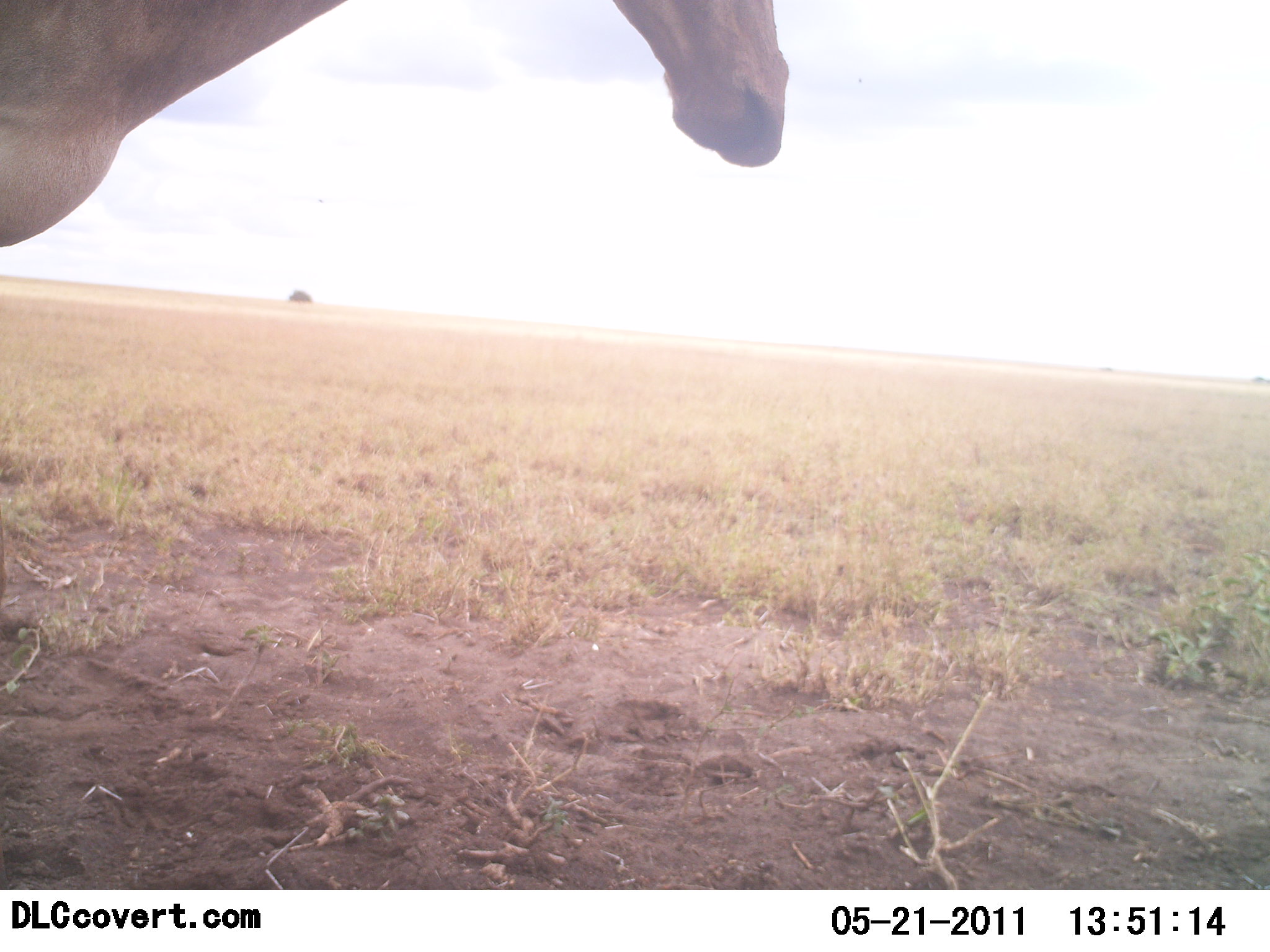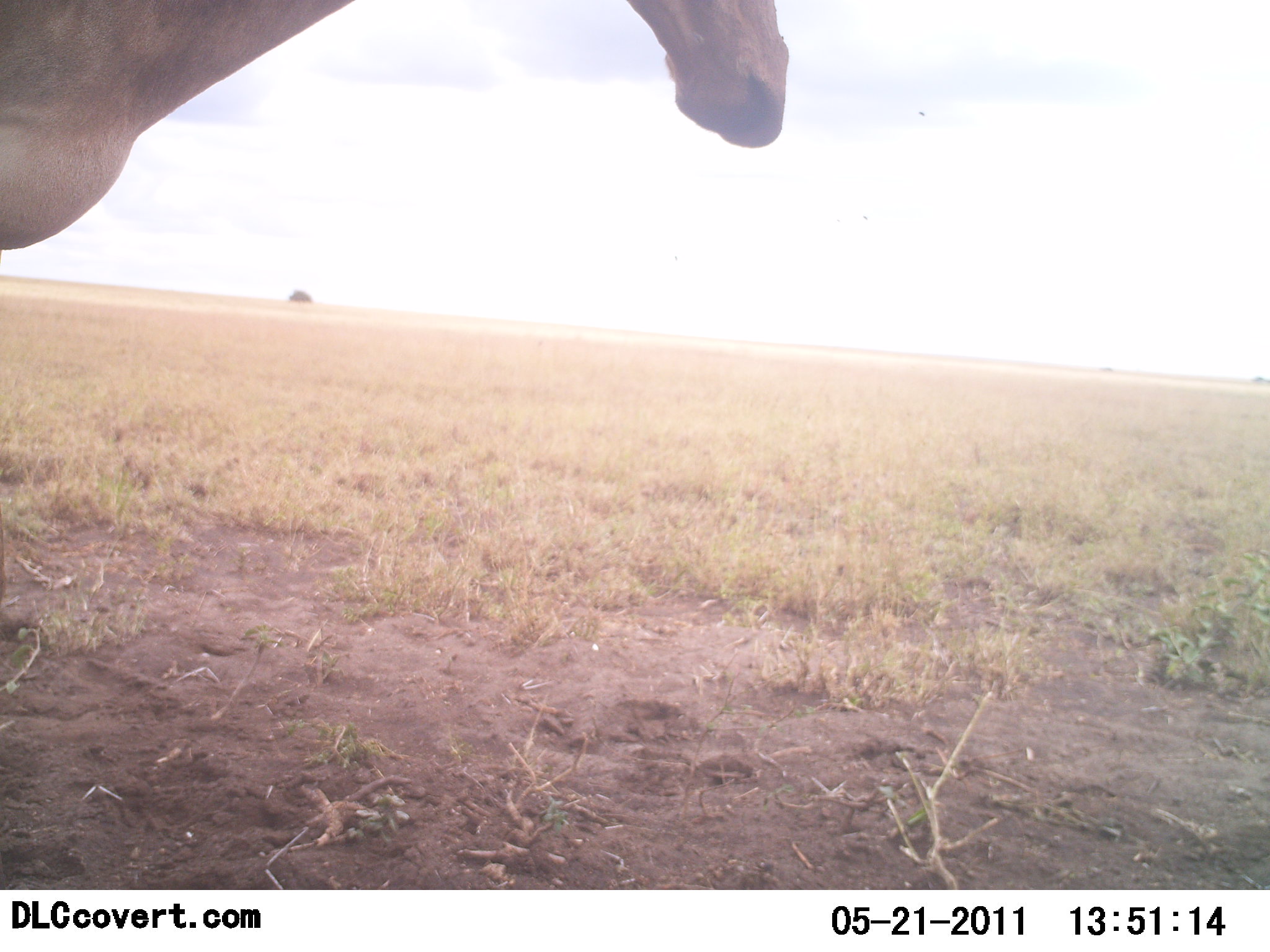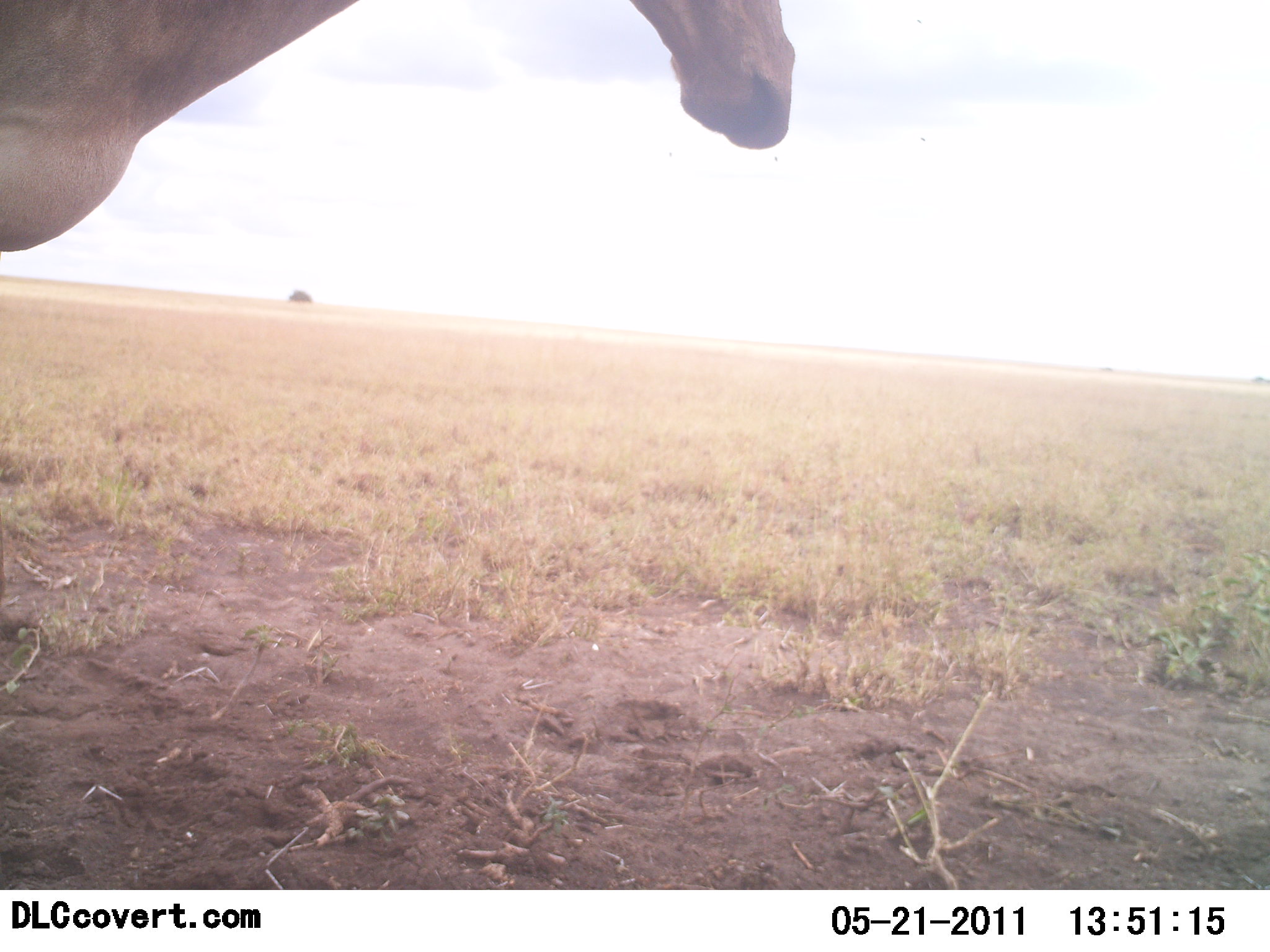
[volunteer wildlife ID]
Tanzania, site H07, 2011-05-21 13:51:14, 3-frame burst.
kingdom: Animalia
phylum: Chordata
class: Mammalia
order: Artiodactyla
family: Bovidae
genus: Alcelaphus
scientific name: Alcelaphus buselaphus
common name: hartebeest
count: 1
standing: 100%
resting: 0%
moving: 0%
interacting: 0%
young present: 0%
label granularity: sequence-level